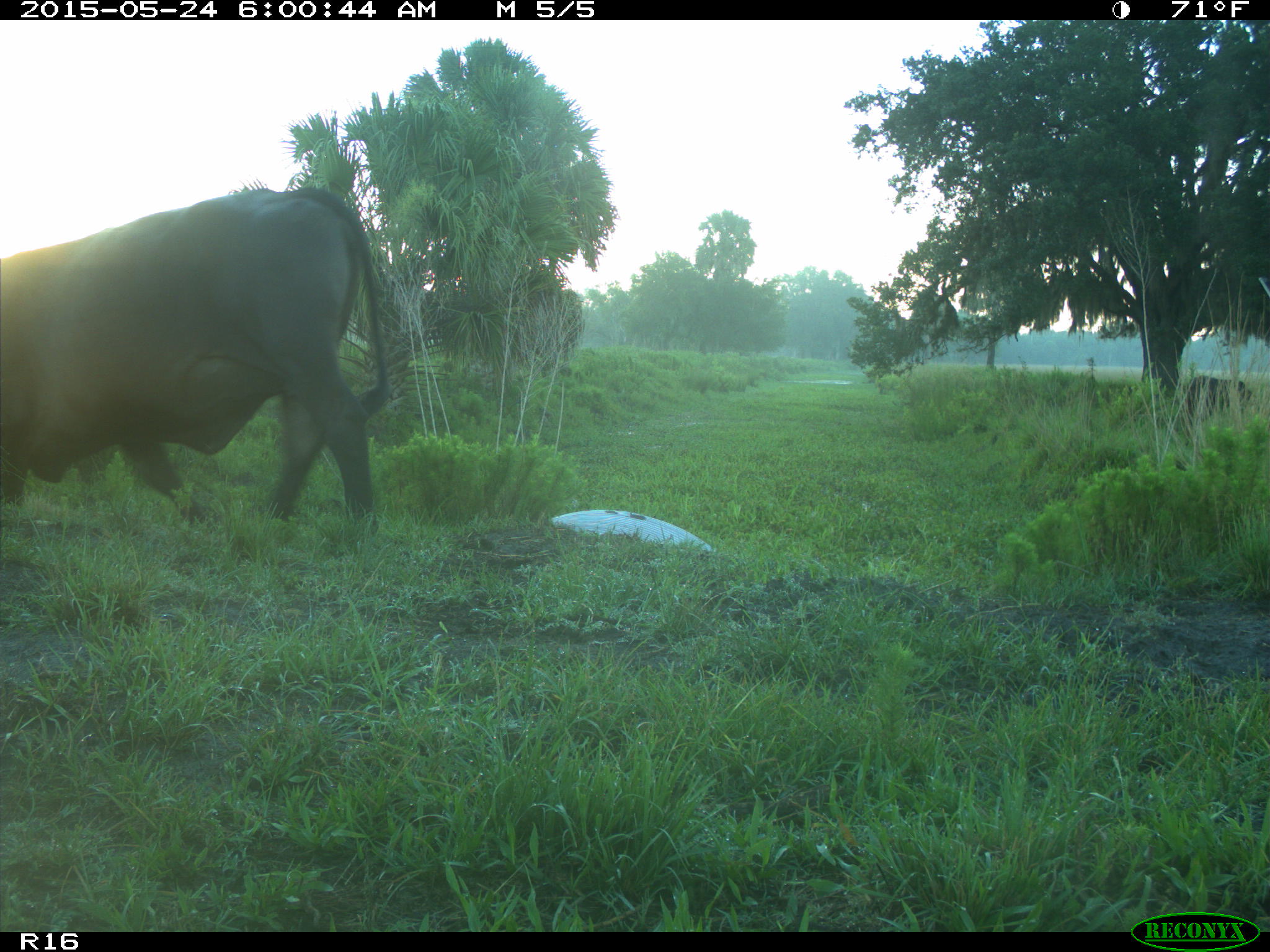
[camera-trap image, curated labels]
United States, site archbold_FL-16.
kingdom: Animalia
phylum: Chordata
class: Mammalia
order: Artiodactyla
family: Bovidae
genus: Bos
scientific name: Bos taurus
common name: domestic cow